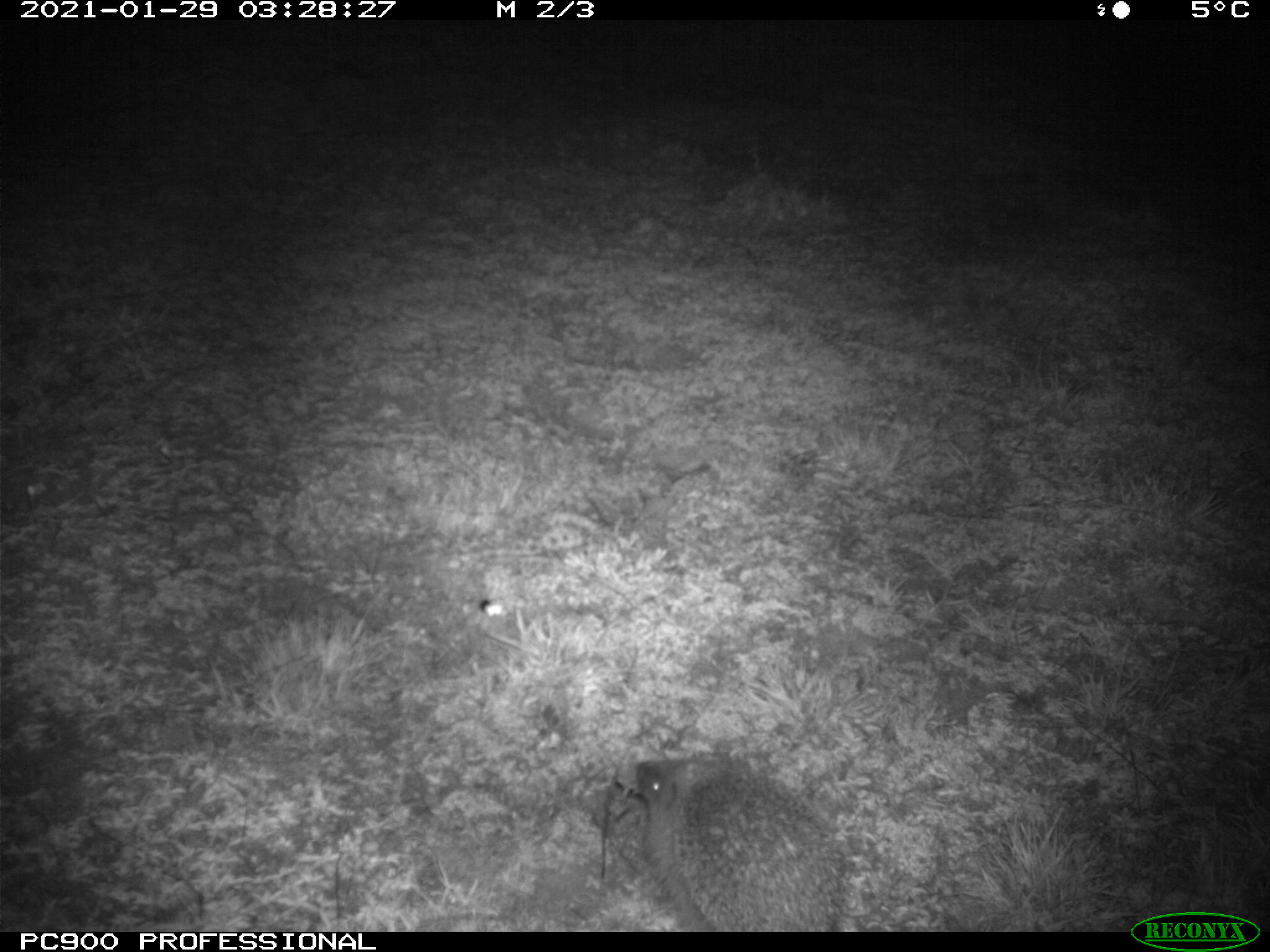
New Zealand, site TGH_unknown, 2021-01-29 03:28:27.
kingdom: Animalia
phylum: Chordata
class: Mammalia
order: Eulipotyphla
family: Erinaceidae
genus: Erinaceus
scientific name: Erinaceus europaeus europaeus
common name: european hedgehog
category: hedgehog